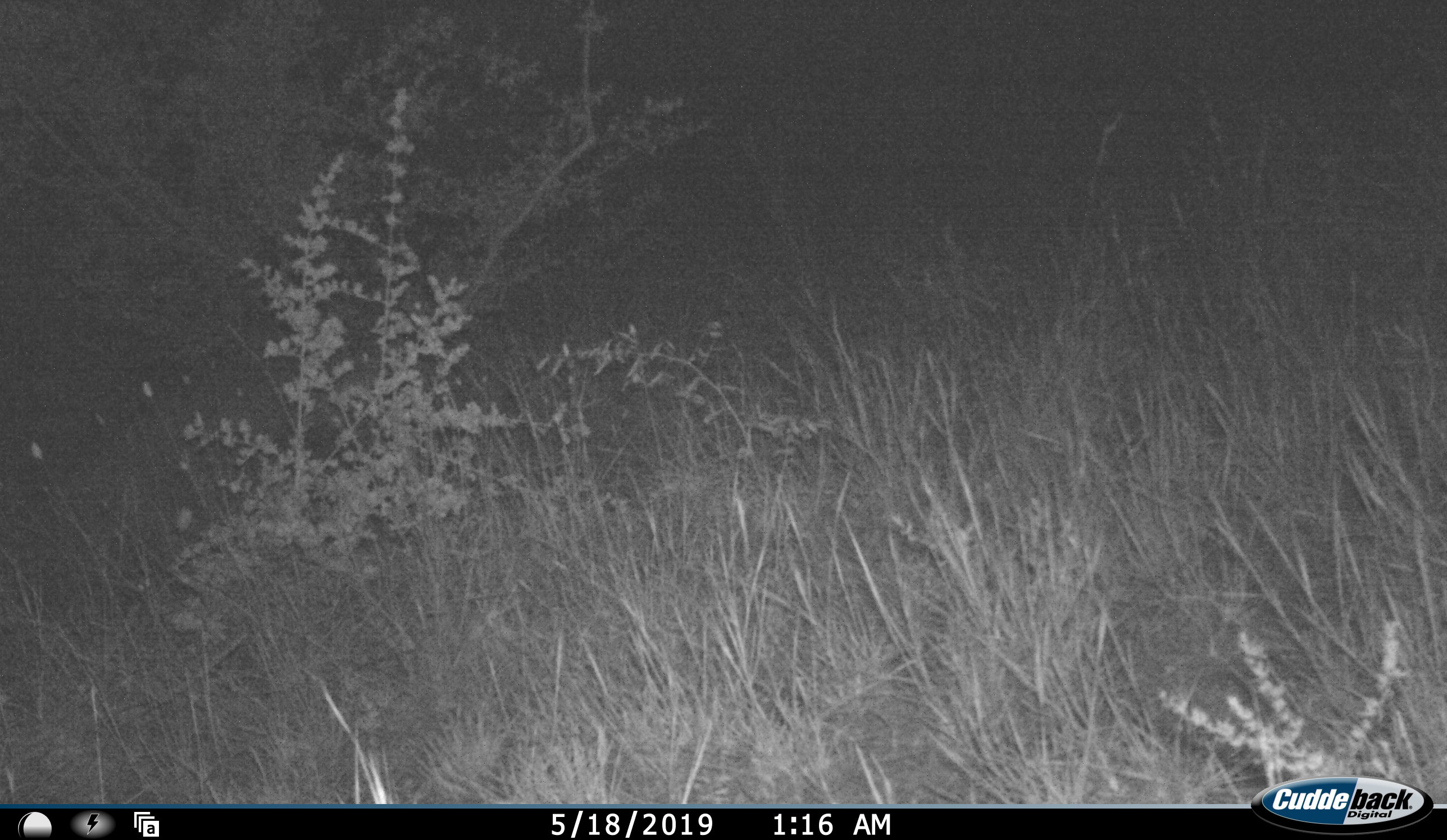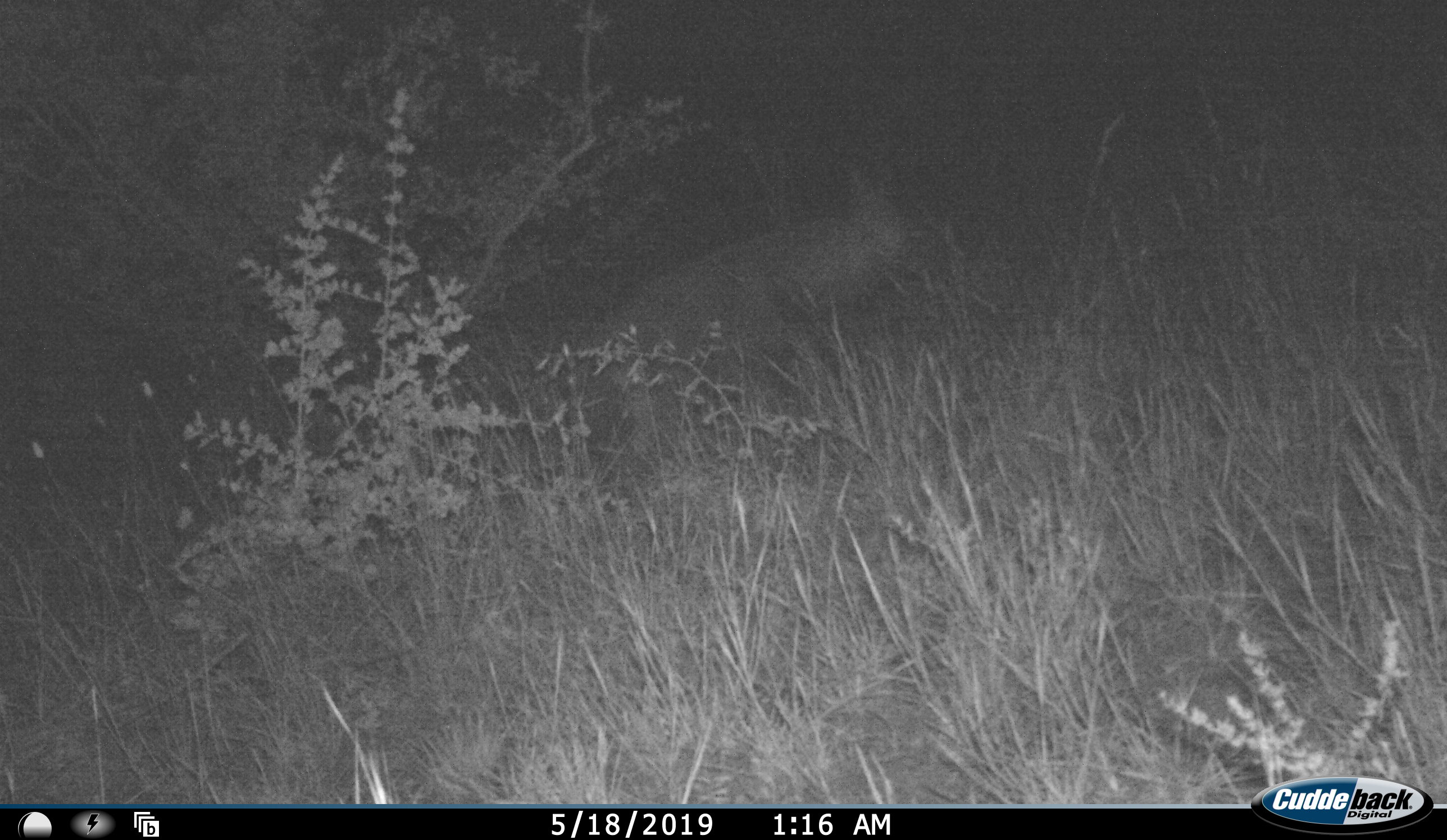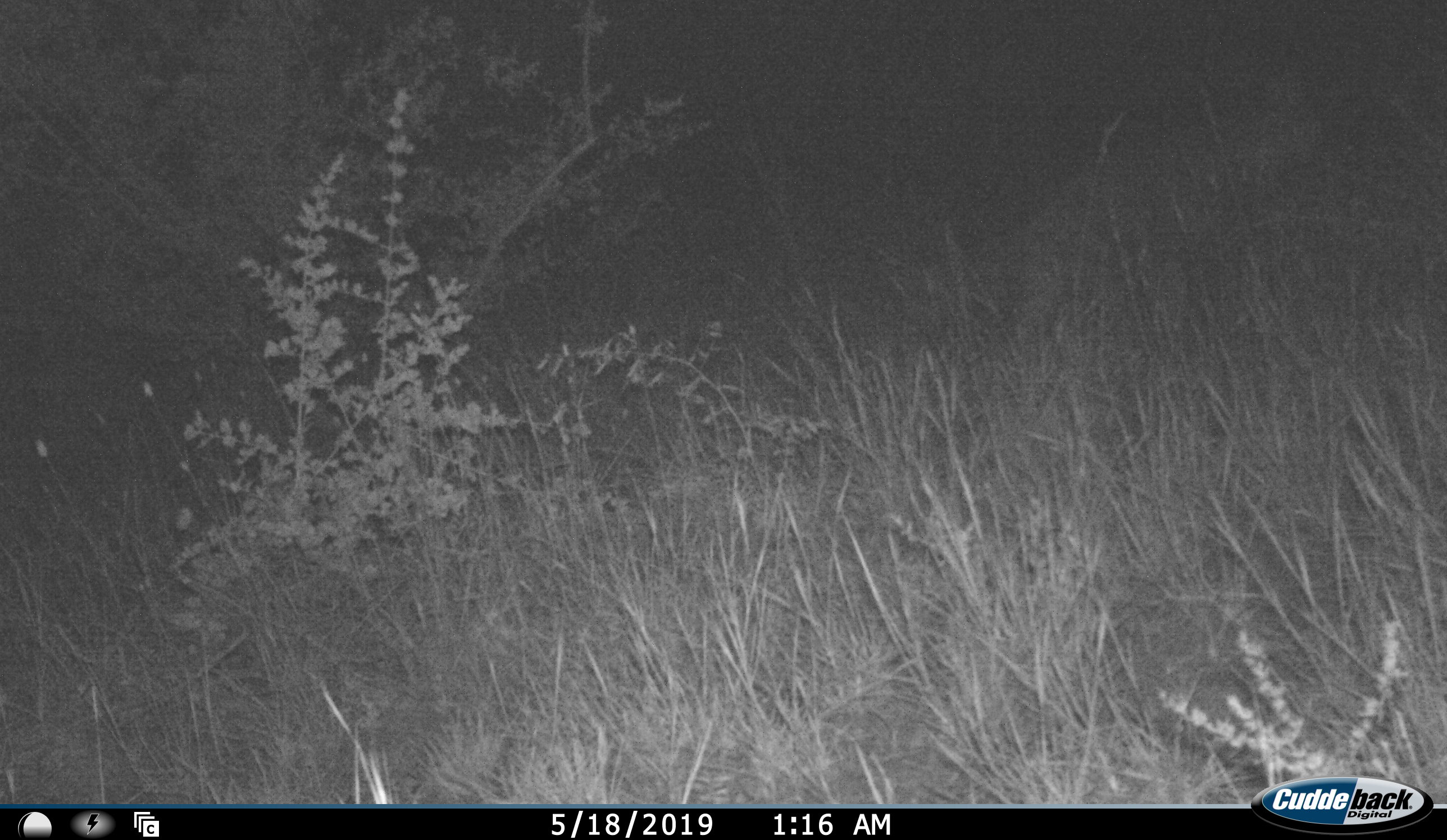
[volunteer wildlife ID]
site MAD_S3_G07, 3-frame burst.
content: unidentified animal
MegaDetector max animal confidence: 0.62